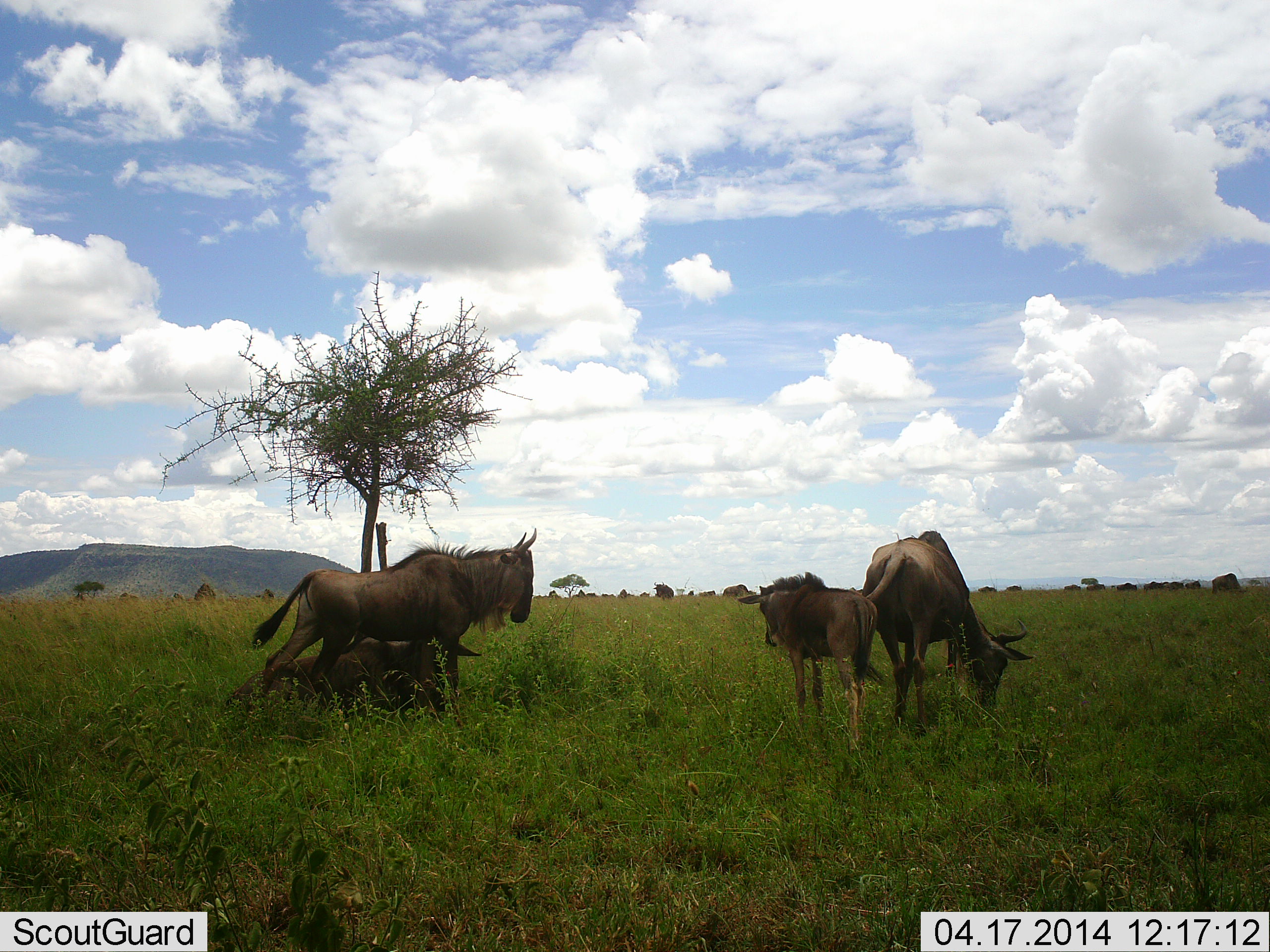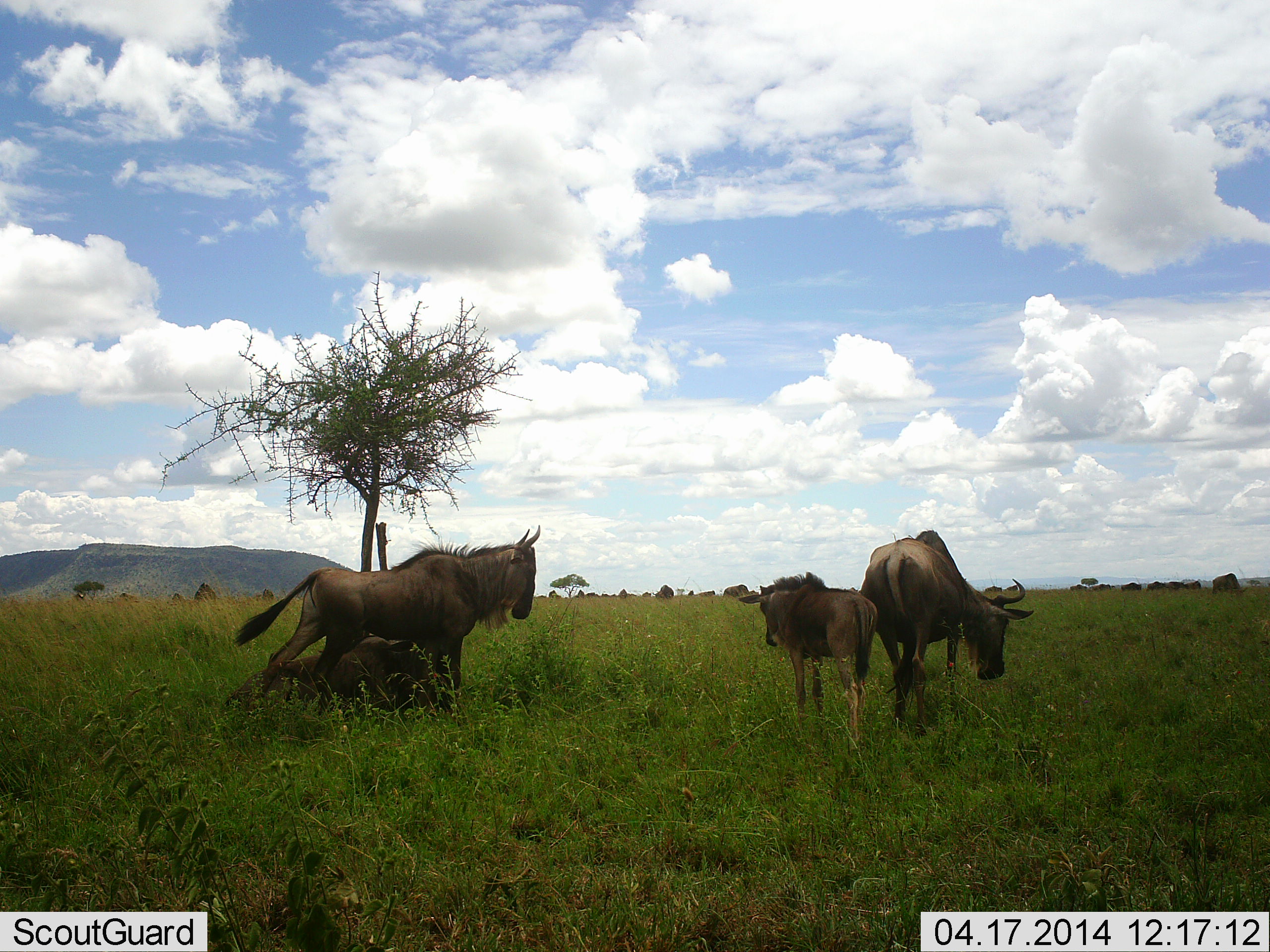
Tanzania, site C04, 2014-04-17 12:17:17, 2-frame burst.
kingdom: Animalia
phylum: Chordata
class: Mammalia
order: Artiodactyla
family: Bovidae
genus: Connochaetes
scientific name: Connochaetes taurinus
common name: blue wildebeest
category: wildebeest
Wildebeest (blue wildebeest) (Connochaetes taurinus), count 11-50. Behavior (volunteer vote fractions): standing 80%, resting 70%, moving 40%, interacting 20%. Young present (vote fraction): 80%. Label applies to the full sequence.